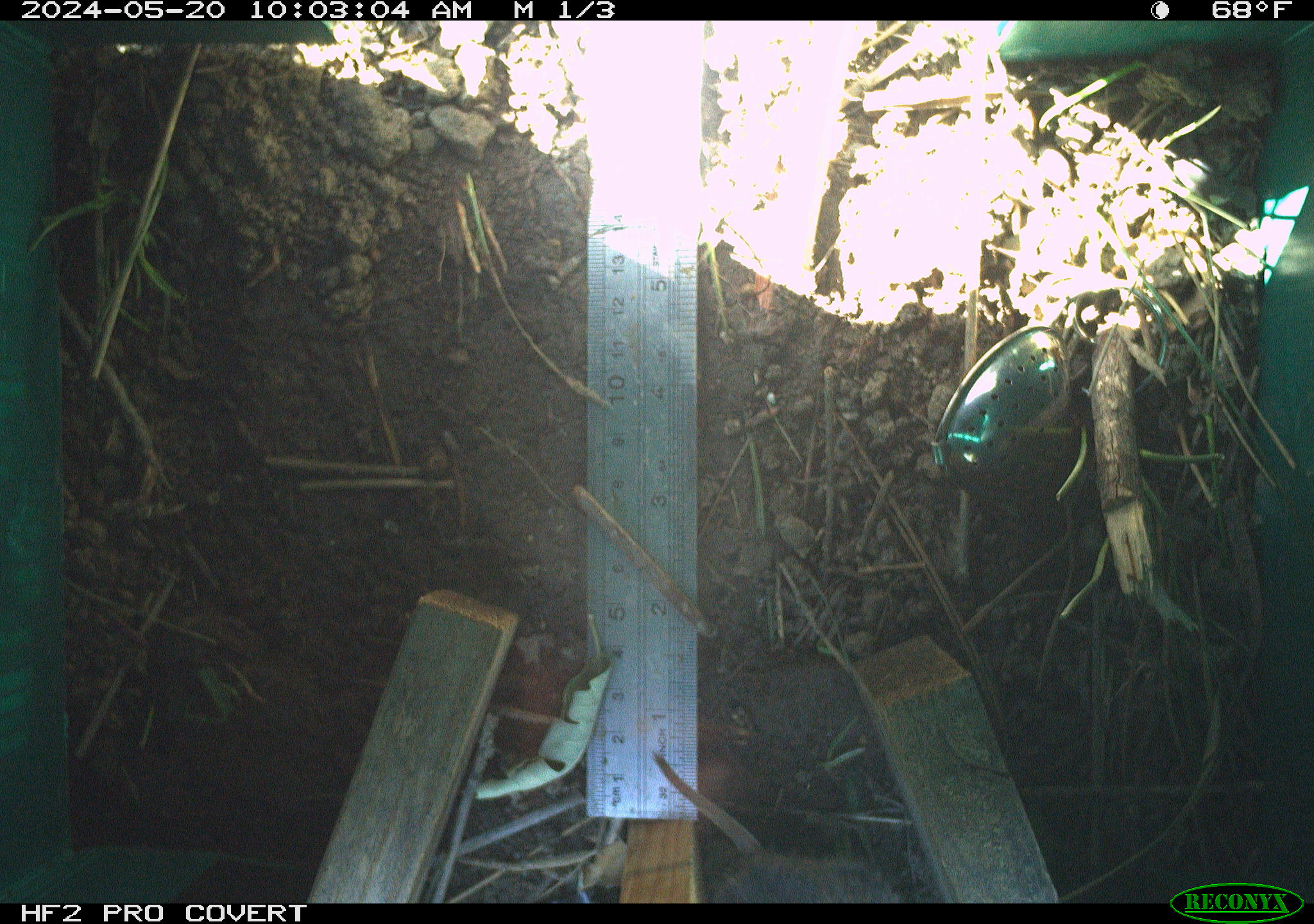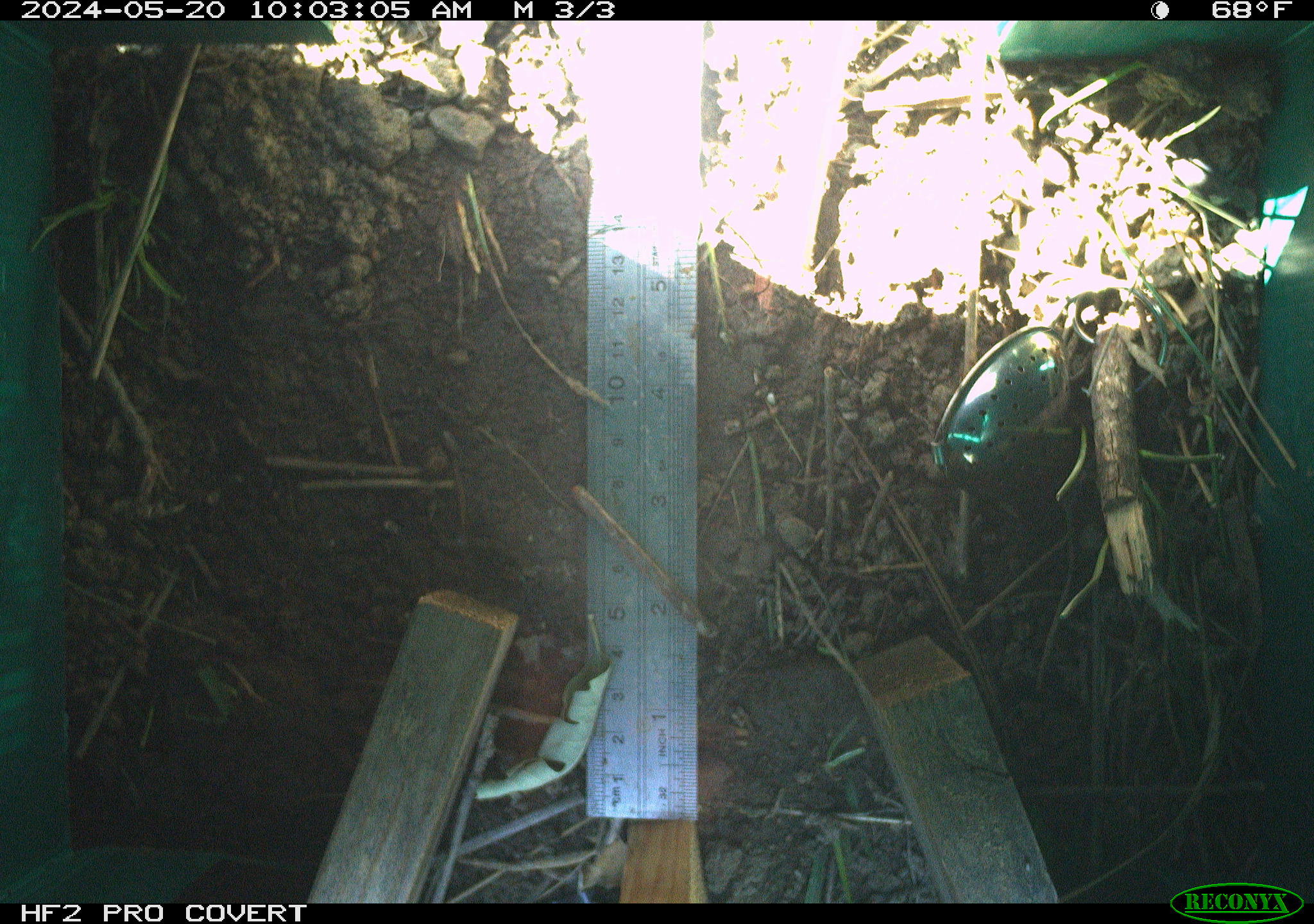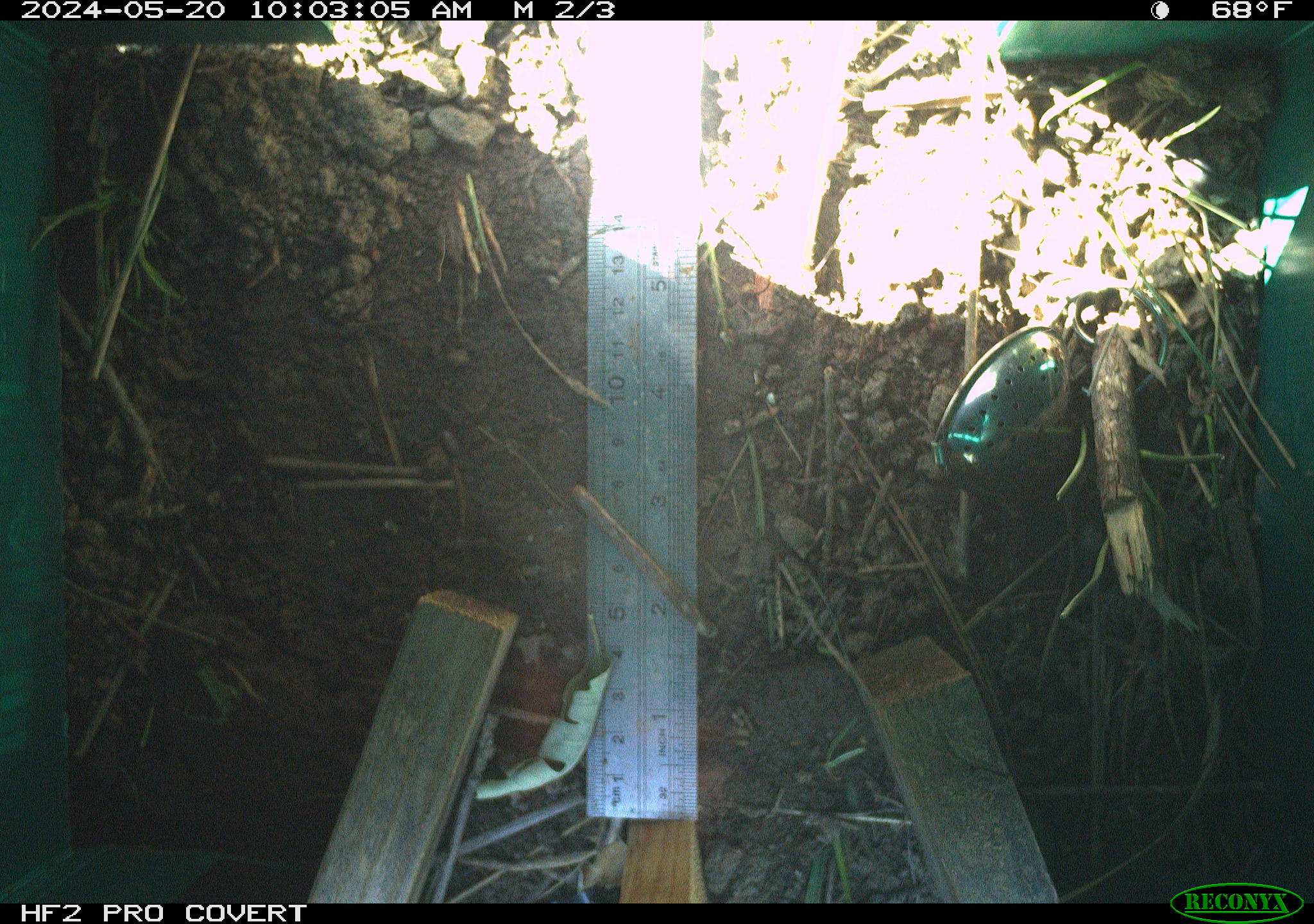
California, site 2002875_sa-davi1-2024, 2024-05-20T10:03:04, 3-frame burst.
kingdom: Animalia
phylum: Chordata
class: Mammalia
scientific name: Mammalia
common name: small mammal